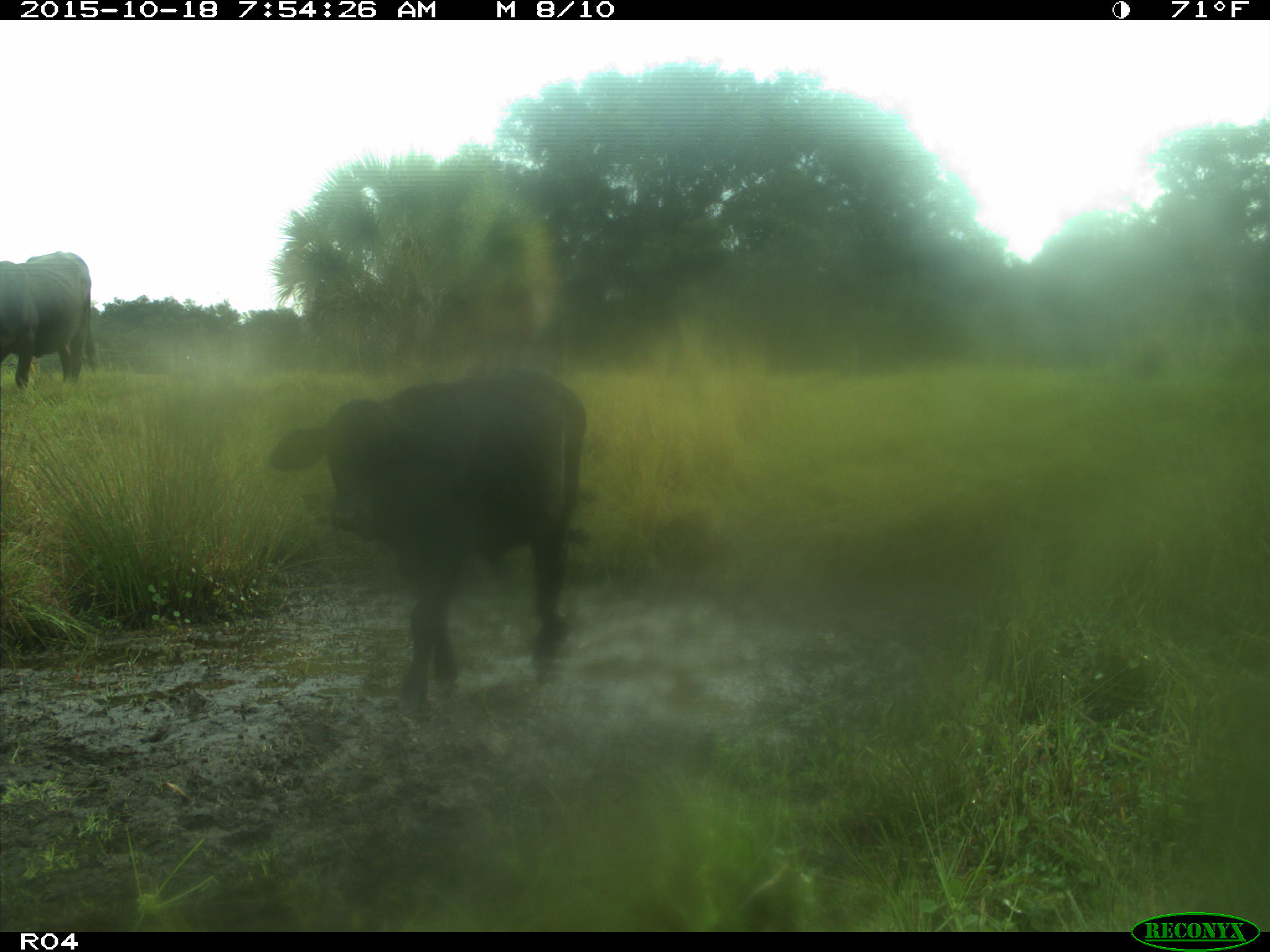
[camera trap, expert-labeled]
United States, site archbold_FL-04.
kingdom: Animalia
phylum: Chordata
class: Mammalia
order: Artiodactyla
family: Bovidae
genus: Bos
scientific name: Bos taurus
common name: domestic cow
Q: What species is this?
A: Bos taurus (domestic cow).